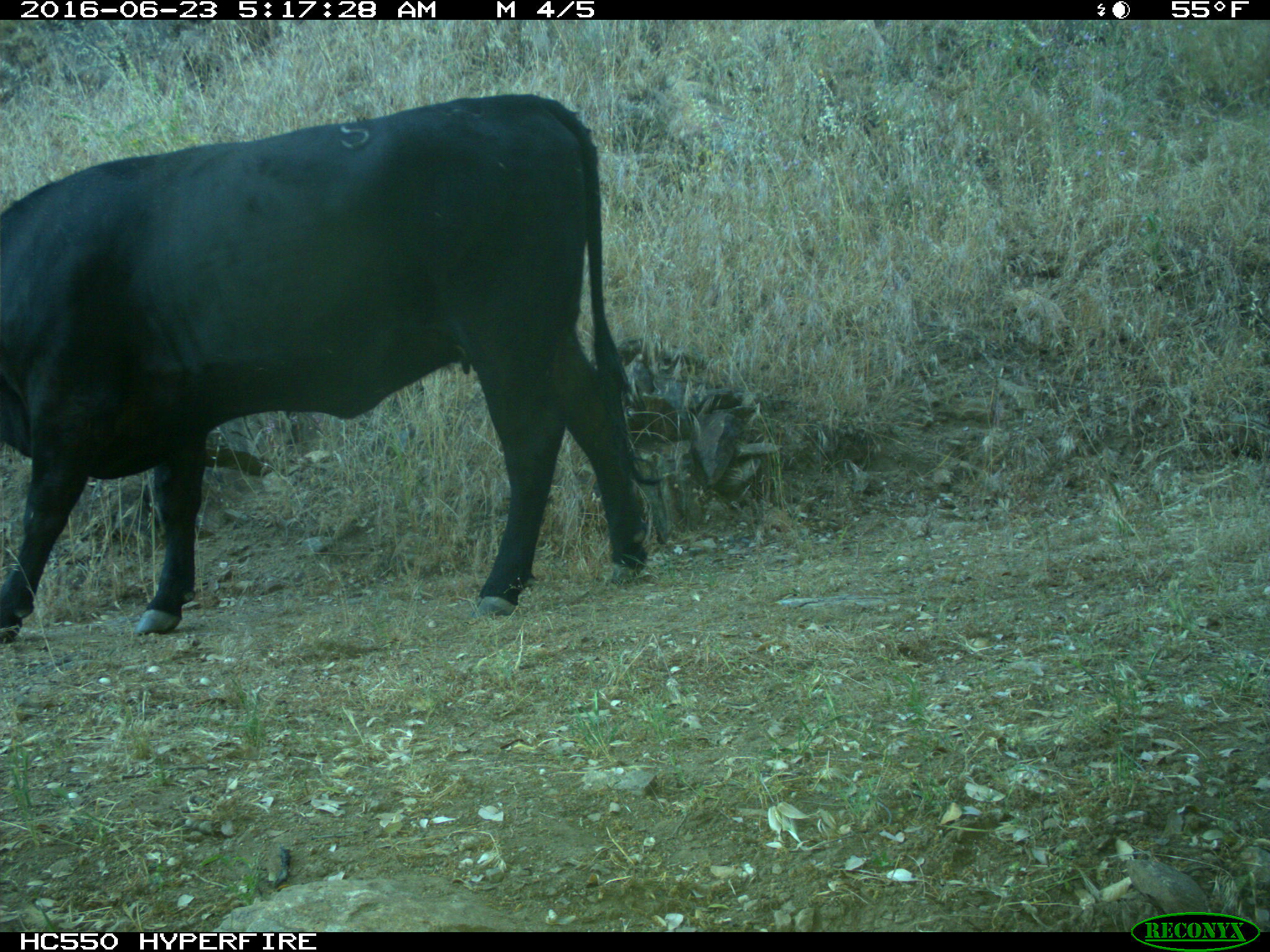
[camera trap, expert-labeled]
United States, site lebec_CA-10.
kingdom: Animalia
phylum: Chordata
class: Mammalia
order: Artiodactyla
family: Bovidae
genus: Bos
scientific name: Bos taurus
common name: domestic cow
Bos taurus (domestic cow).